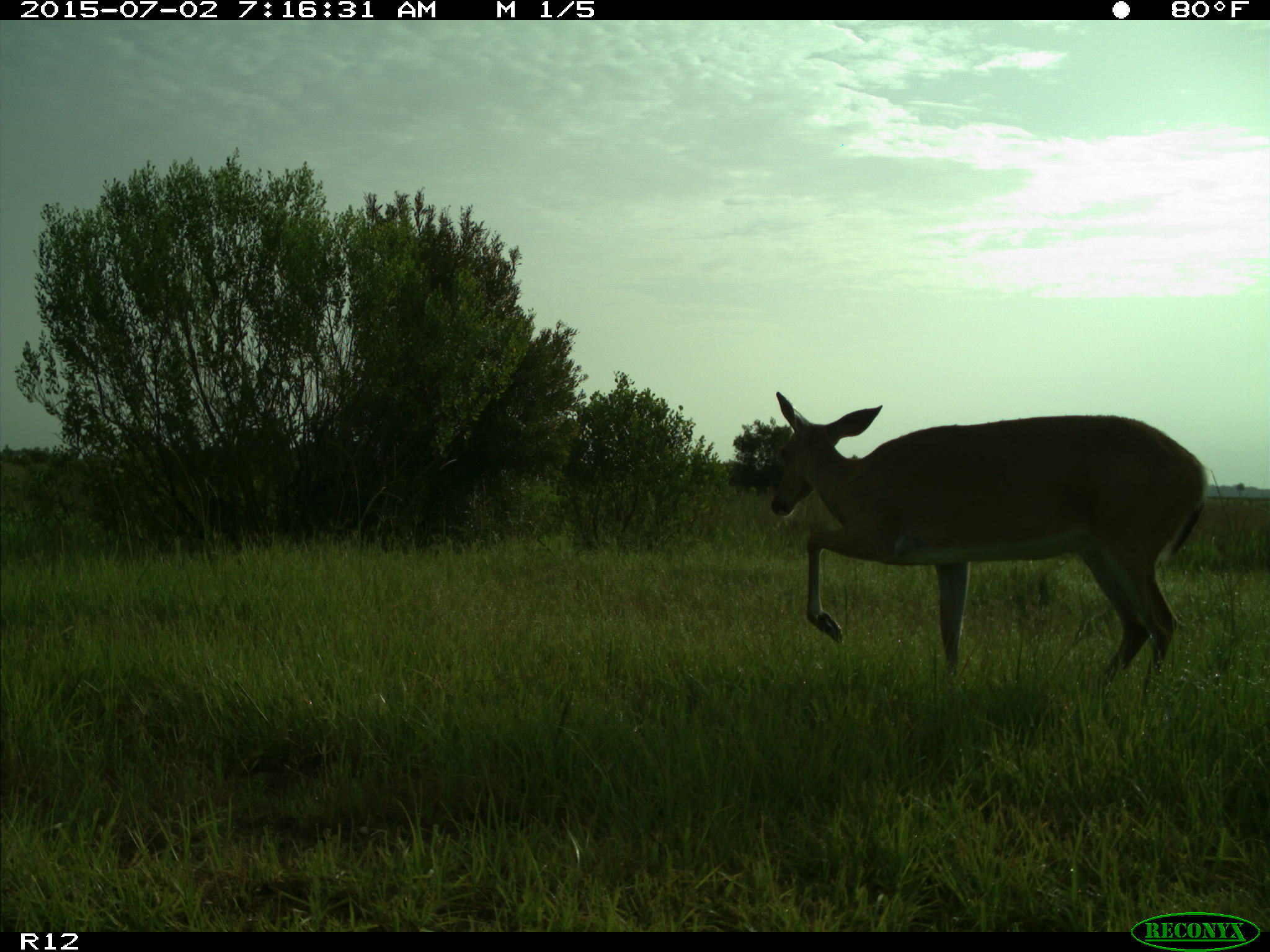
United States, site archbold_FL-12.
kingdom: Animalia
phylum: Chordata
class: Mammalia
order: Artiodactyla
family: Cervidae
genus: Odocoileus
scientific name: Odocoileus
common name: deer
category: unidentified deer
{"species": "unidentified deer (deer) (Odocoileus)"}